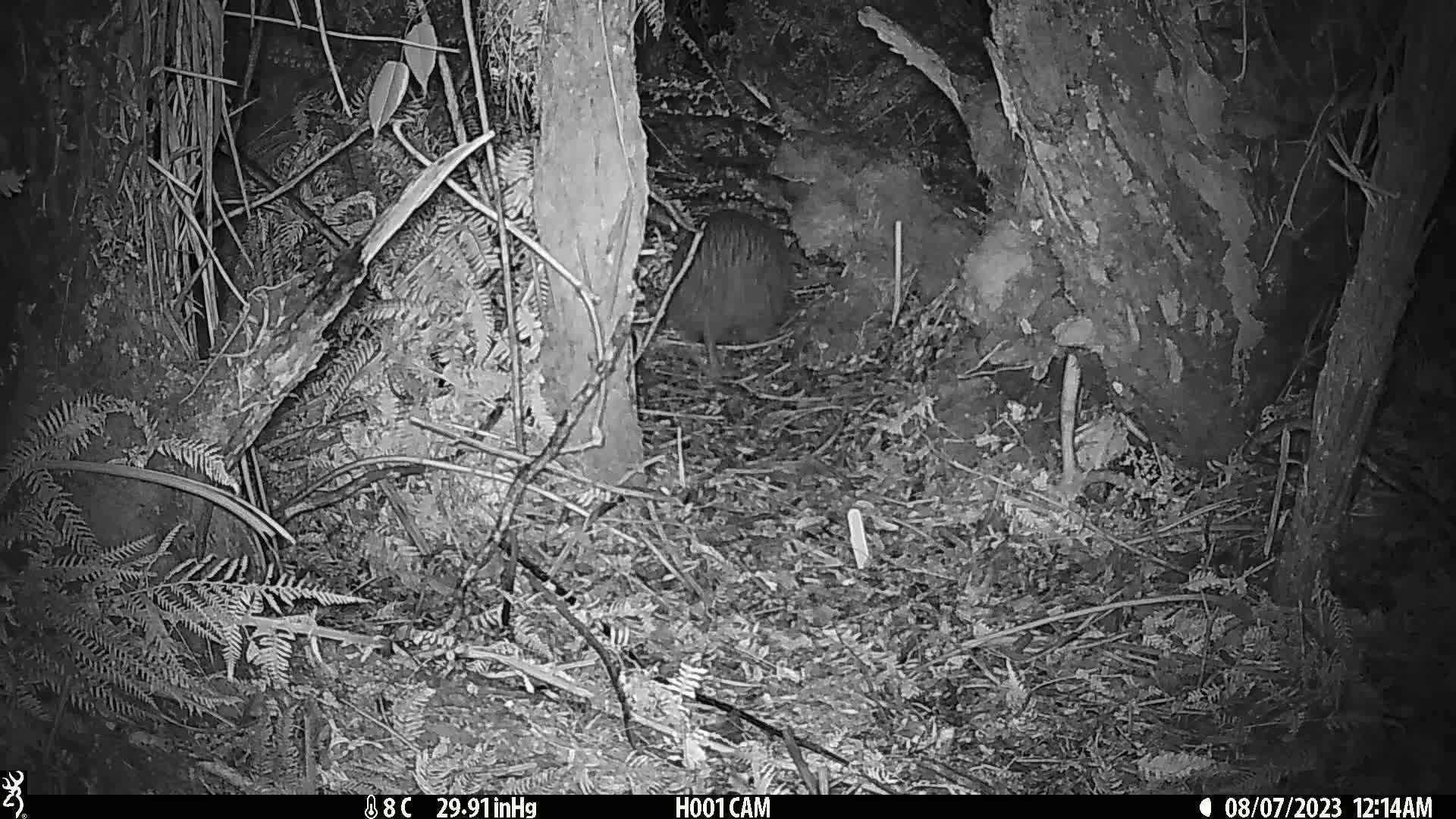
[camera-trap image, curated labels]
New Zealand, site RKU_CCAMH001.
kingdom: Animalia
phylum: Chordata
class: Aves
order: Apterygiformes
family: Apterygidae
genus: Apteryx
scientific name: Apteryx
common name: kiwi